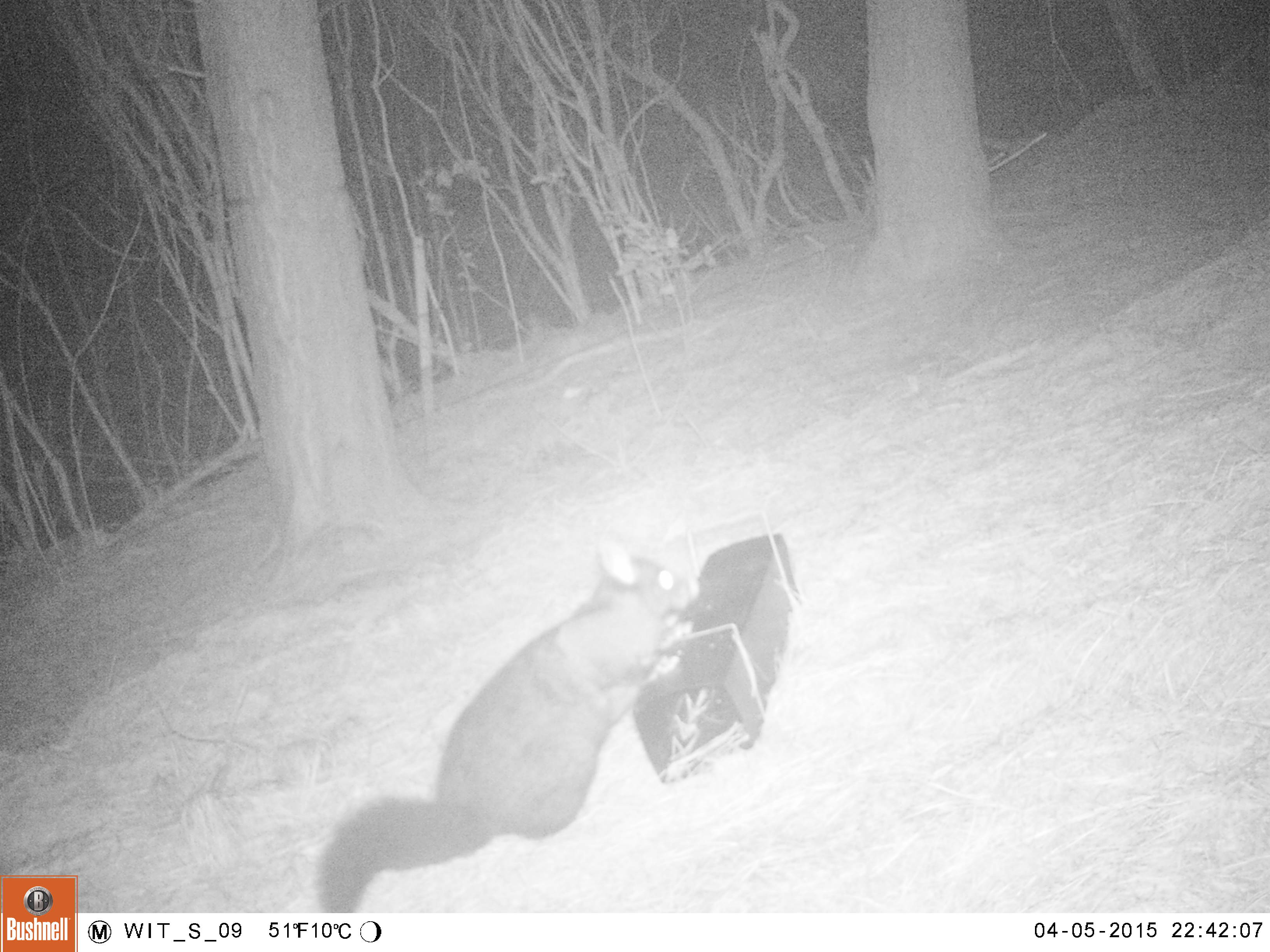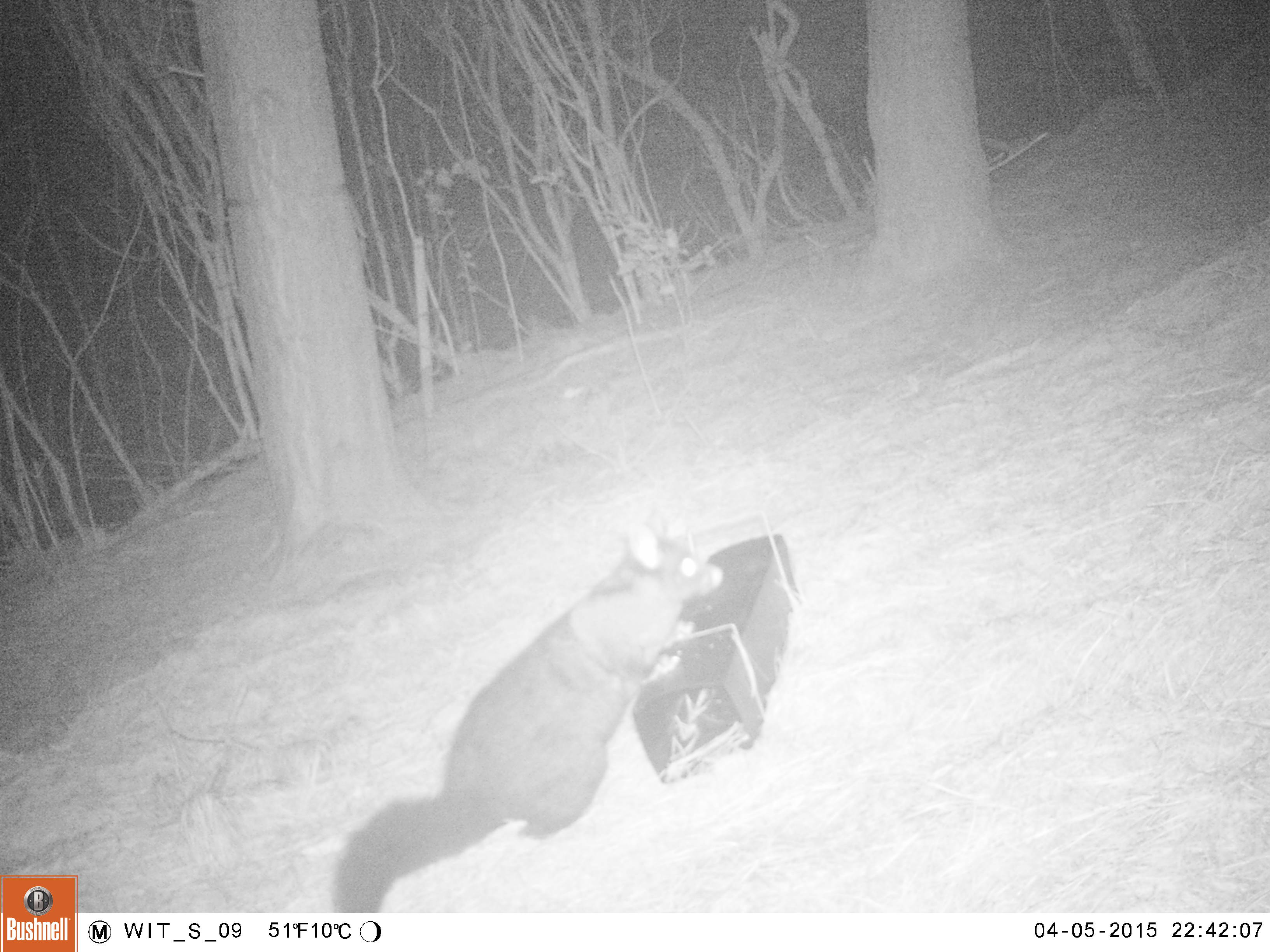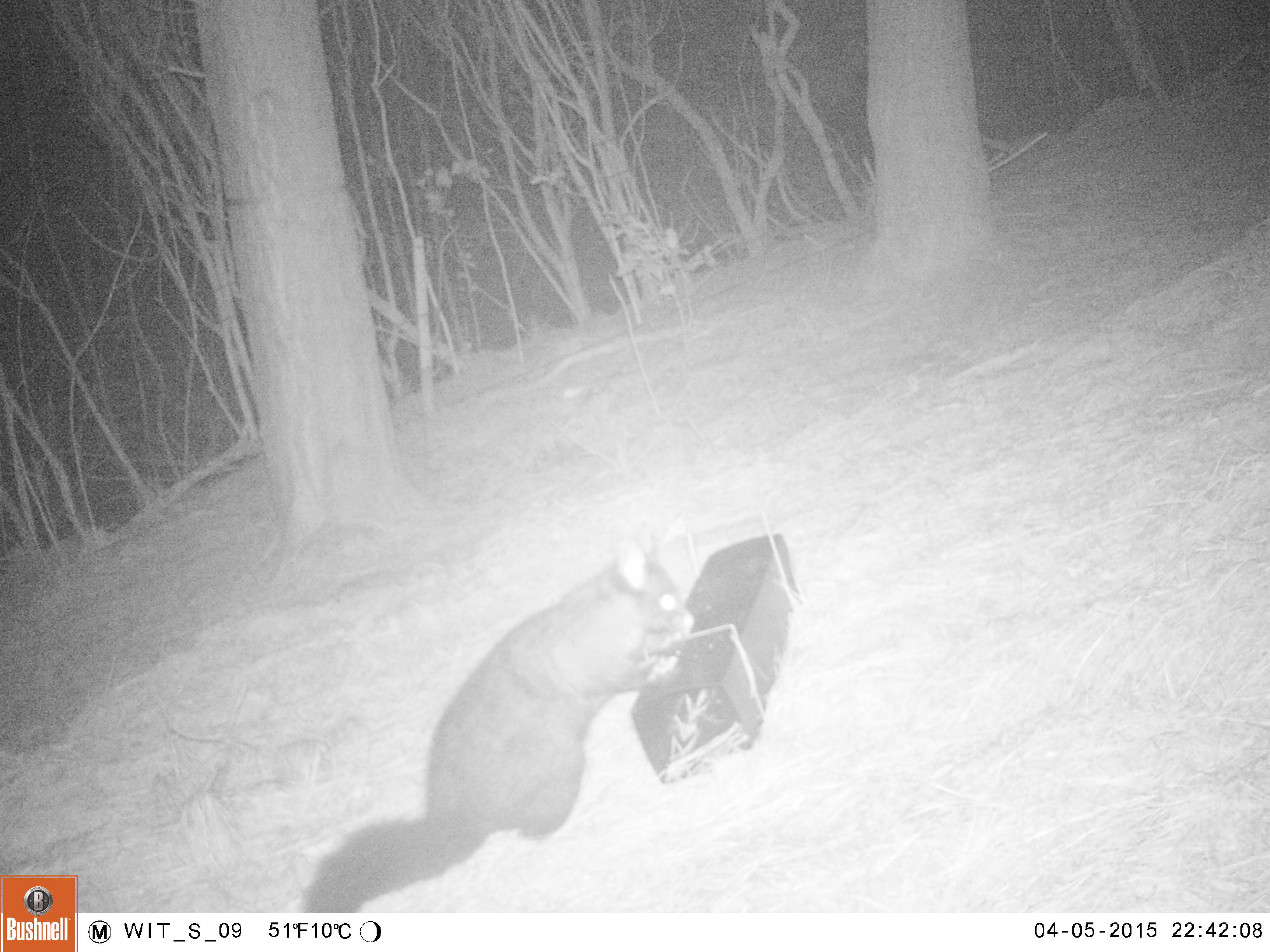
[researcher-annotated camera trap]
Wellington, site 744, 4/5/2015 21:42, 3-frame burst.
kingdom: Animalia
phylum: Chordata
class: Mammalia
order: Didelphimorphia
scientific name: Didelphimorphia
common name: possum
Possum (Didelphimorphia).